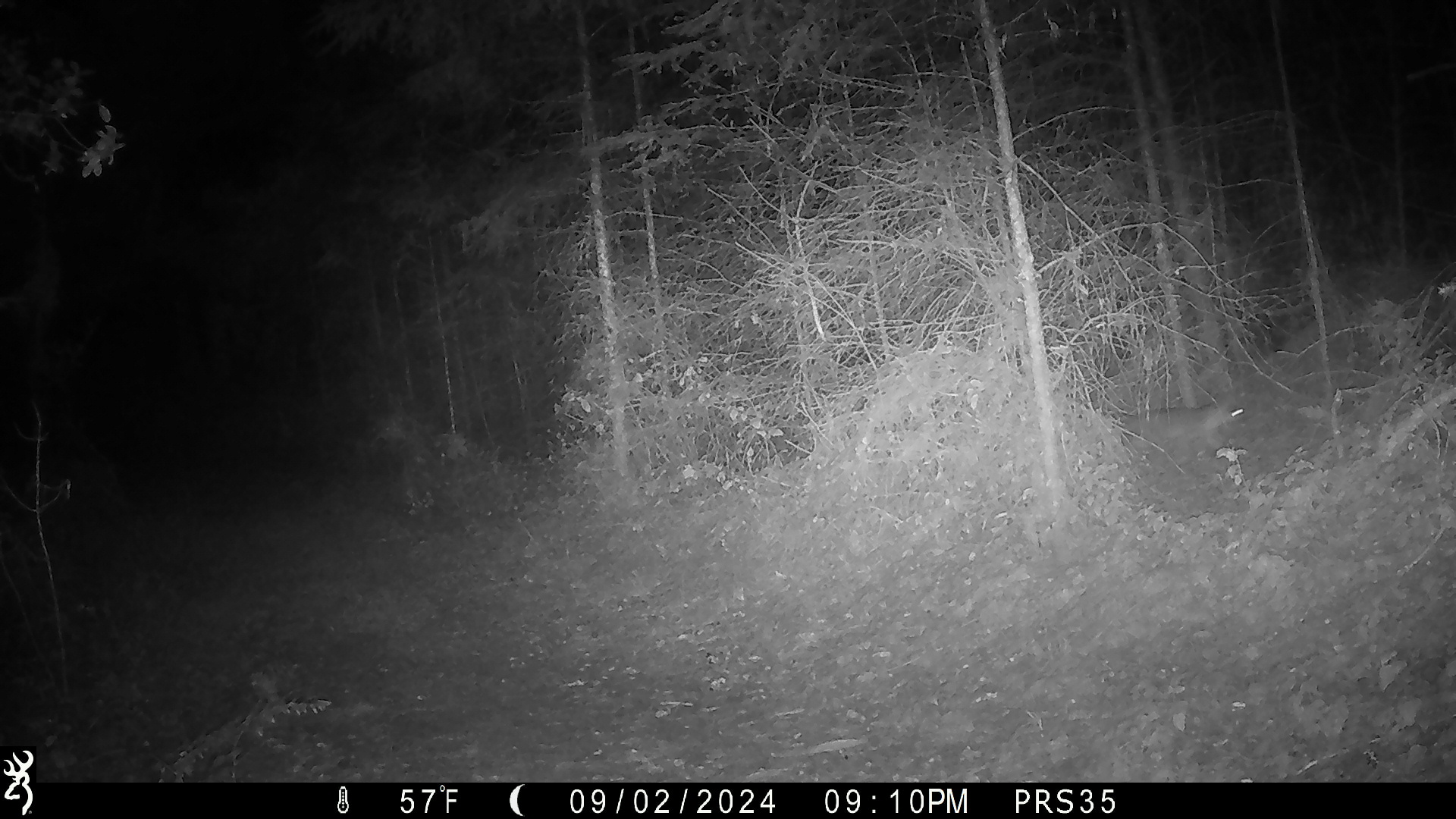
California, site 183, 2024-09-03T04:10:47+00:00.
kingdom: Animalia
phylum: Chordata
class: Mammalia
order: Carnivora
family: Canidae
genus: Urocyon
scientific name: Urocyon cinereoargenteus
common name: gray fox